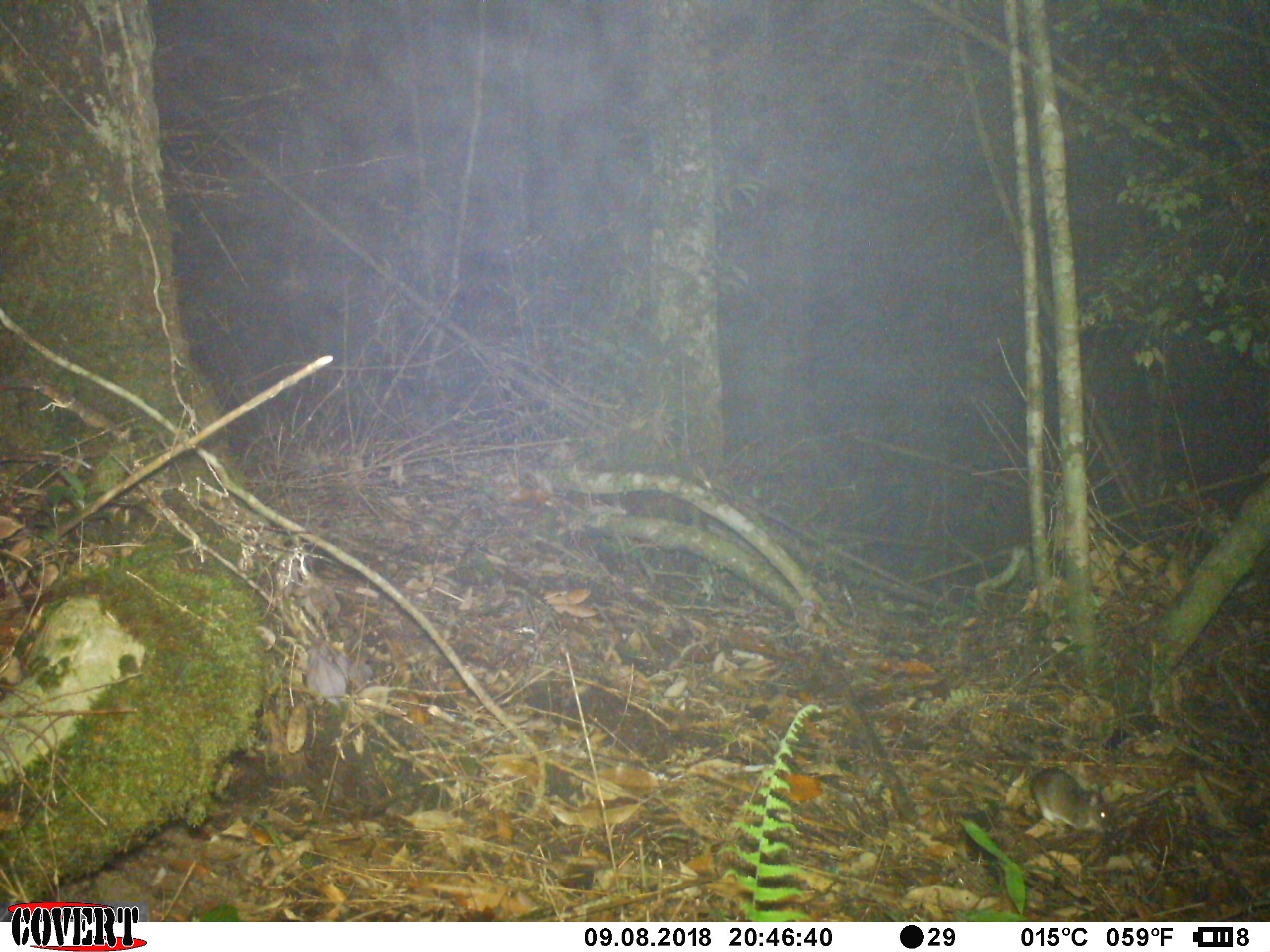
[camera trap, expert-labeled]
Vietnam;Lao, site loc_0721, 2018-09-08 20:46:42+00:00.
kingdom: Animalia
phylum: Chordata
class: Mammalia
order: Rodentia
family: Muridae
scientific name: Muridae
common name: old-world mice and rats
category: unidentified murid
Unidentified murid (old-world mice and rats) (Muridae). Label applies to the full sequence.